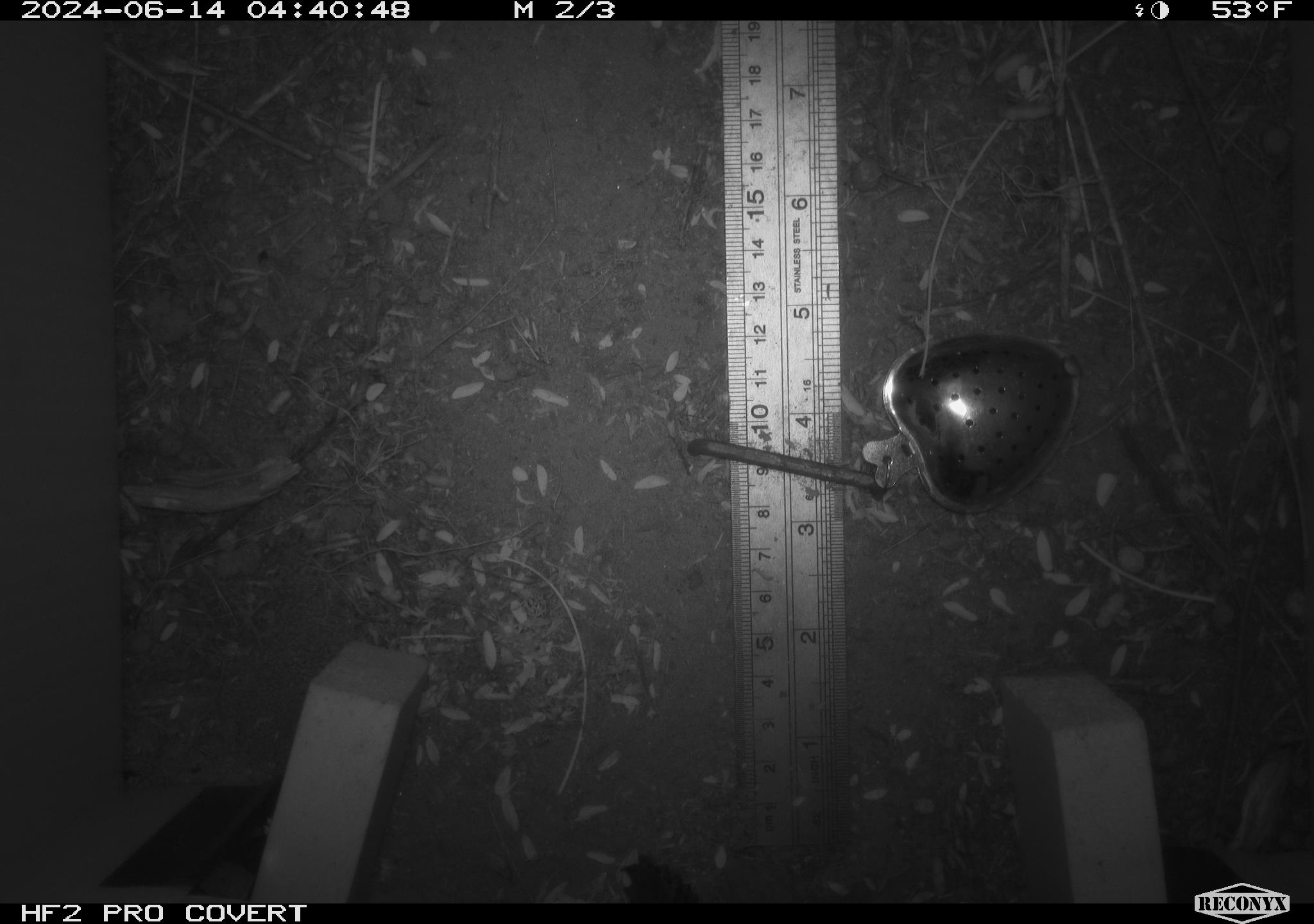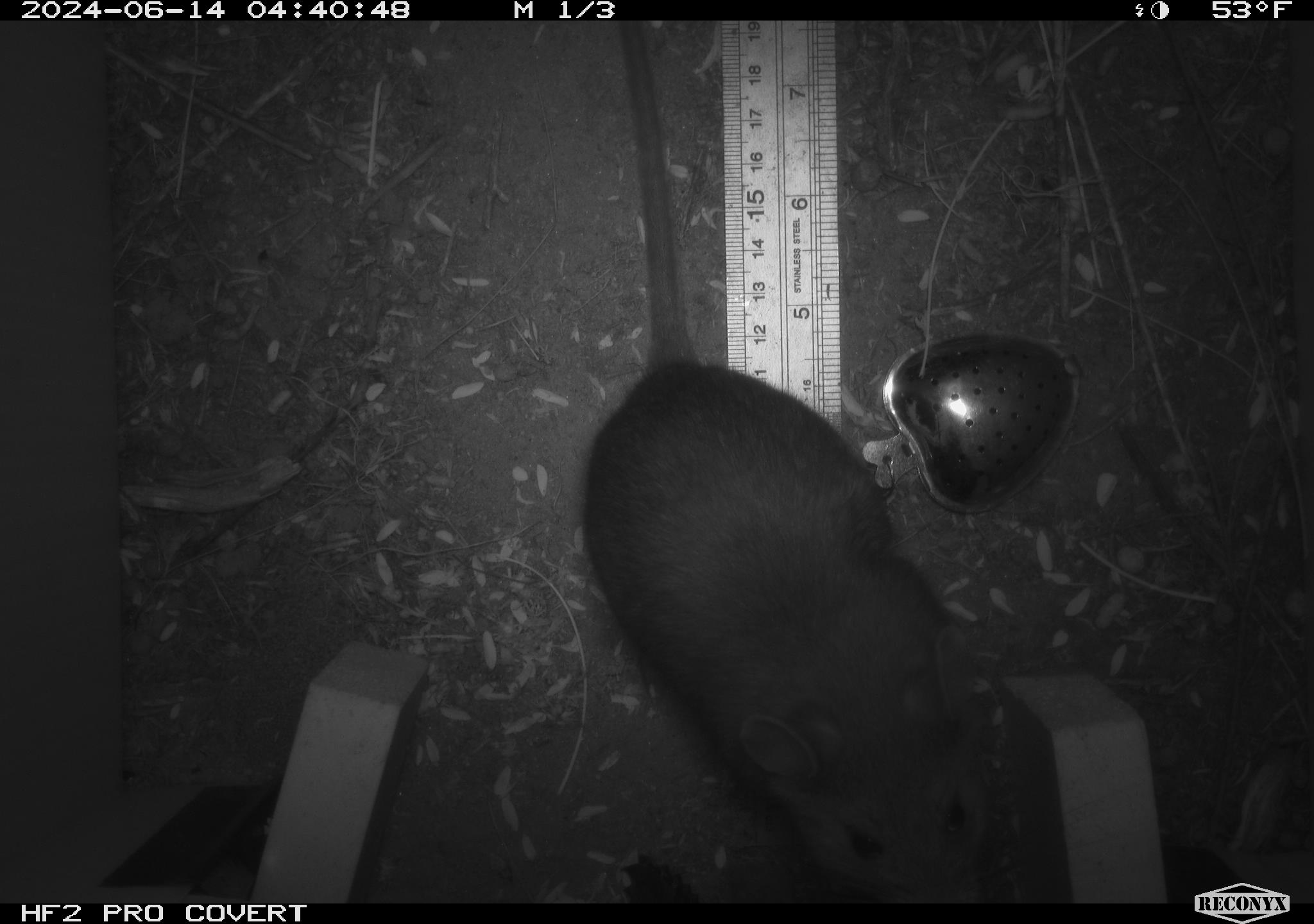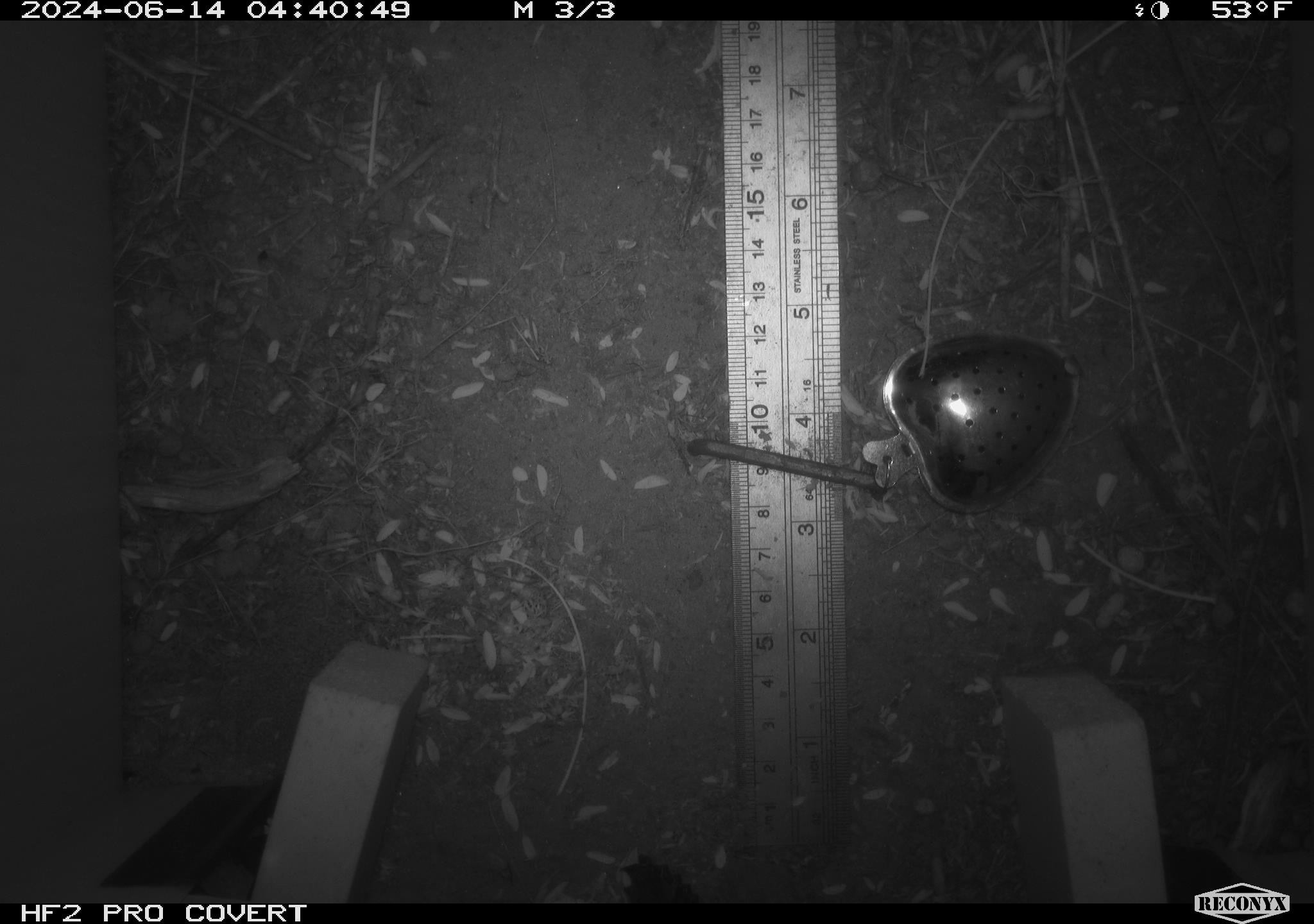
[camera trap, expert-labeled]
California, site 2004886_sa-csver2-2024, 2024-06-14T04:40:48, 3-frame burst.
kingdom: Animalia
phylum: Chordata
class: Mammalia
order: Rodentia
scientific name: Rodentia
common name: rodent